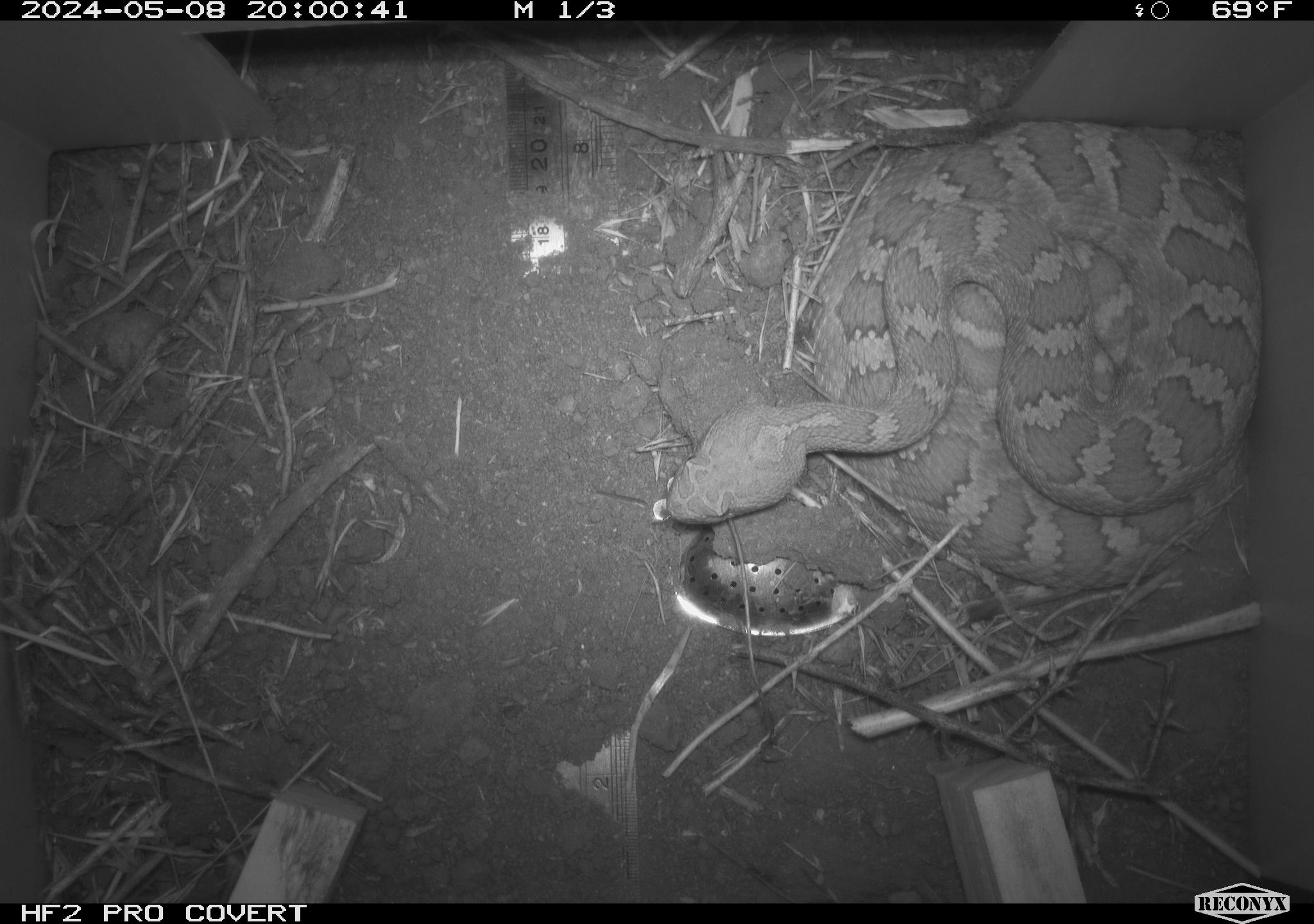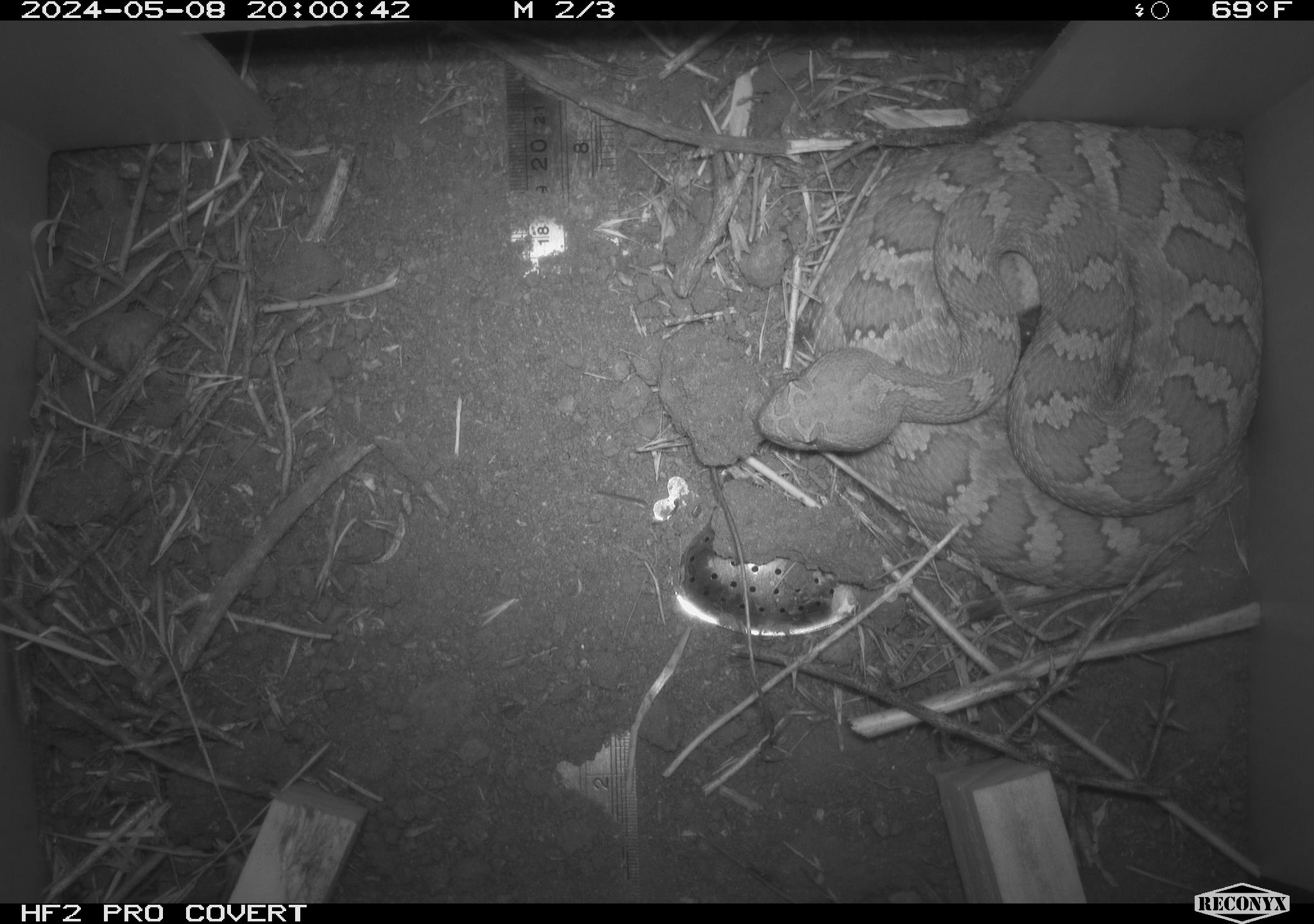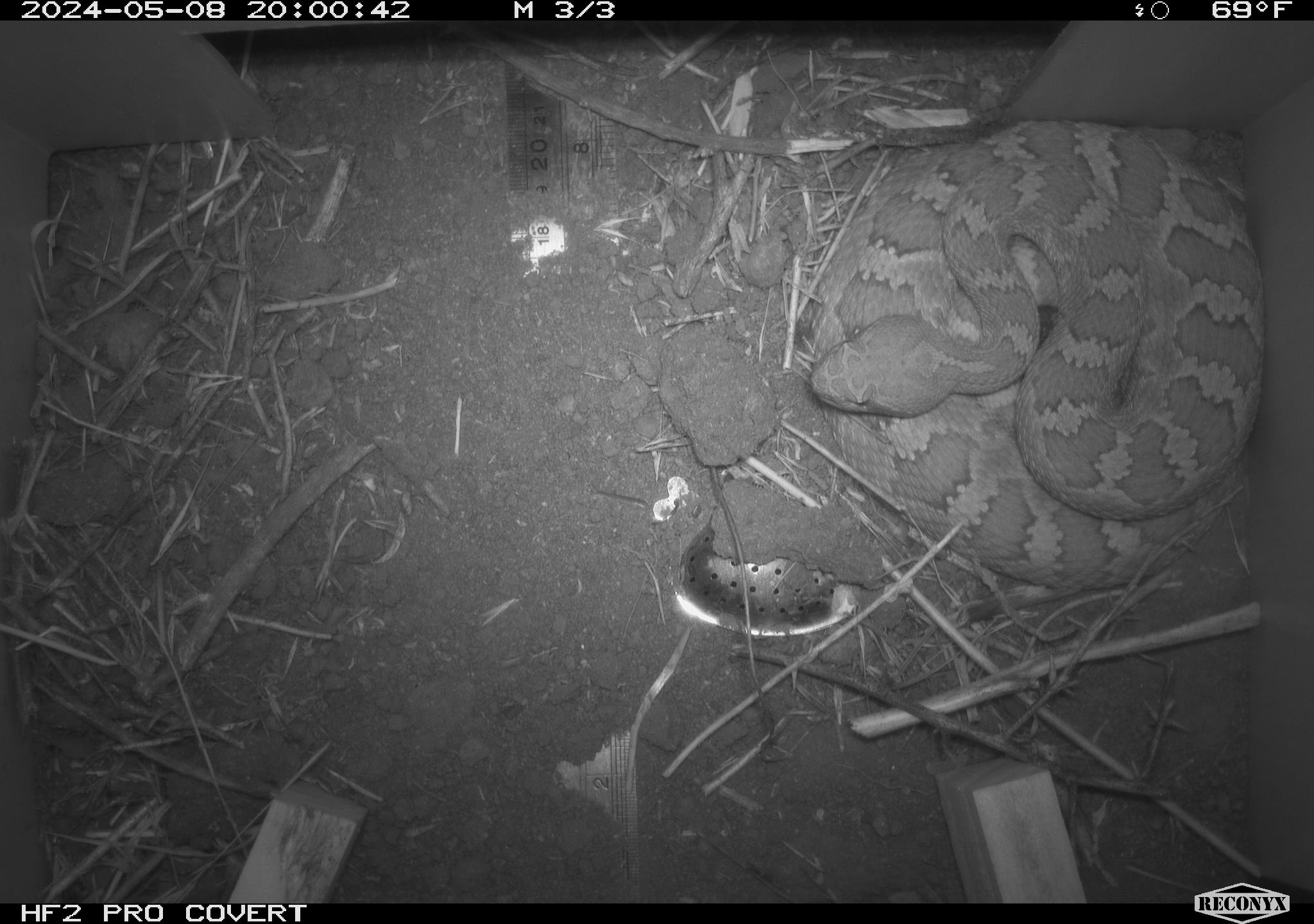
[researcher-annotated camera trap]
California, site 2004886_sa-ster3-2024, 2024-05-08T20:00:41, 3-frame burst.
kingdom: Animalia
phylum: Chordata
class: Reptilia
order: Squamata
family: Viperidae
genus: Crotalus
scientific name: Crotalus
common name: rattlers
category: crotalus species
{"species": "crotalus species (rattlers) (Crotalus)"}